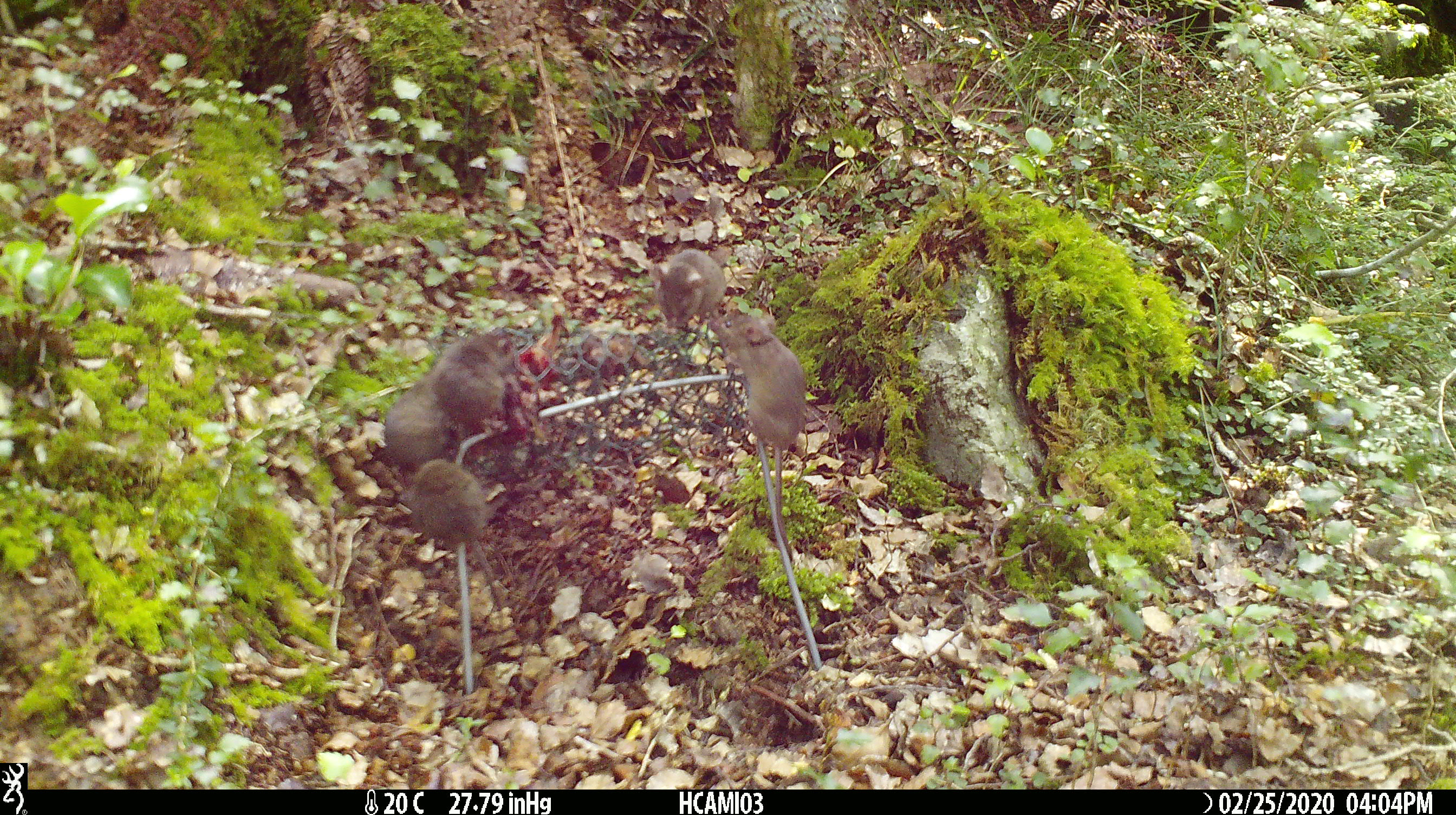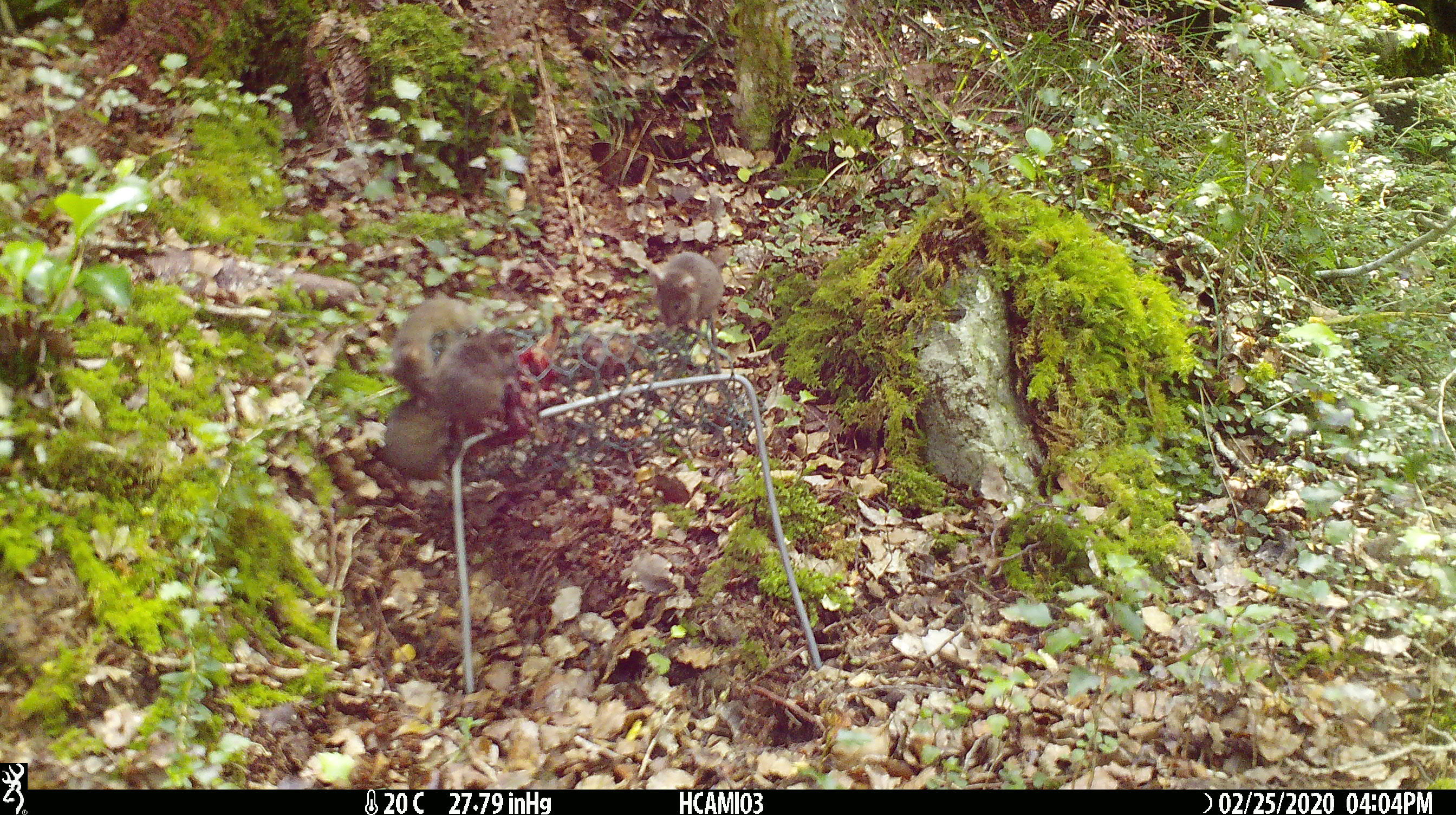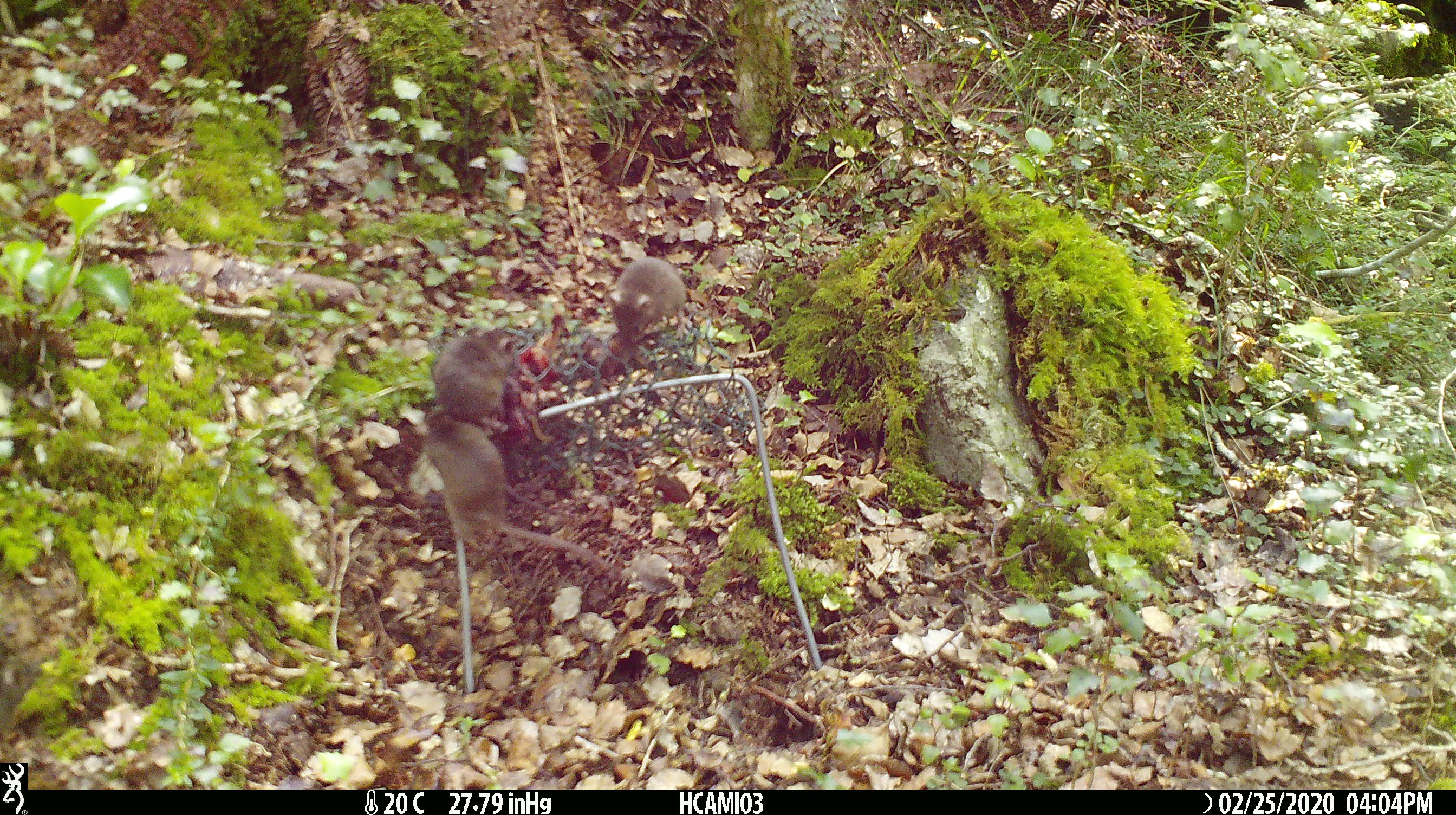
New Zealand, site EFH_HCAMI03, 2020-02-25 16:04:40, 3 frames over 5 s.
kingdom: Animalia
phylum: Chordata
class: Mammalia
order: Rodentia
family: Muridae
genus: Mus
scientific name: Mus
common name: mouse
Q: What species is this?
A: Mouse (Mus).